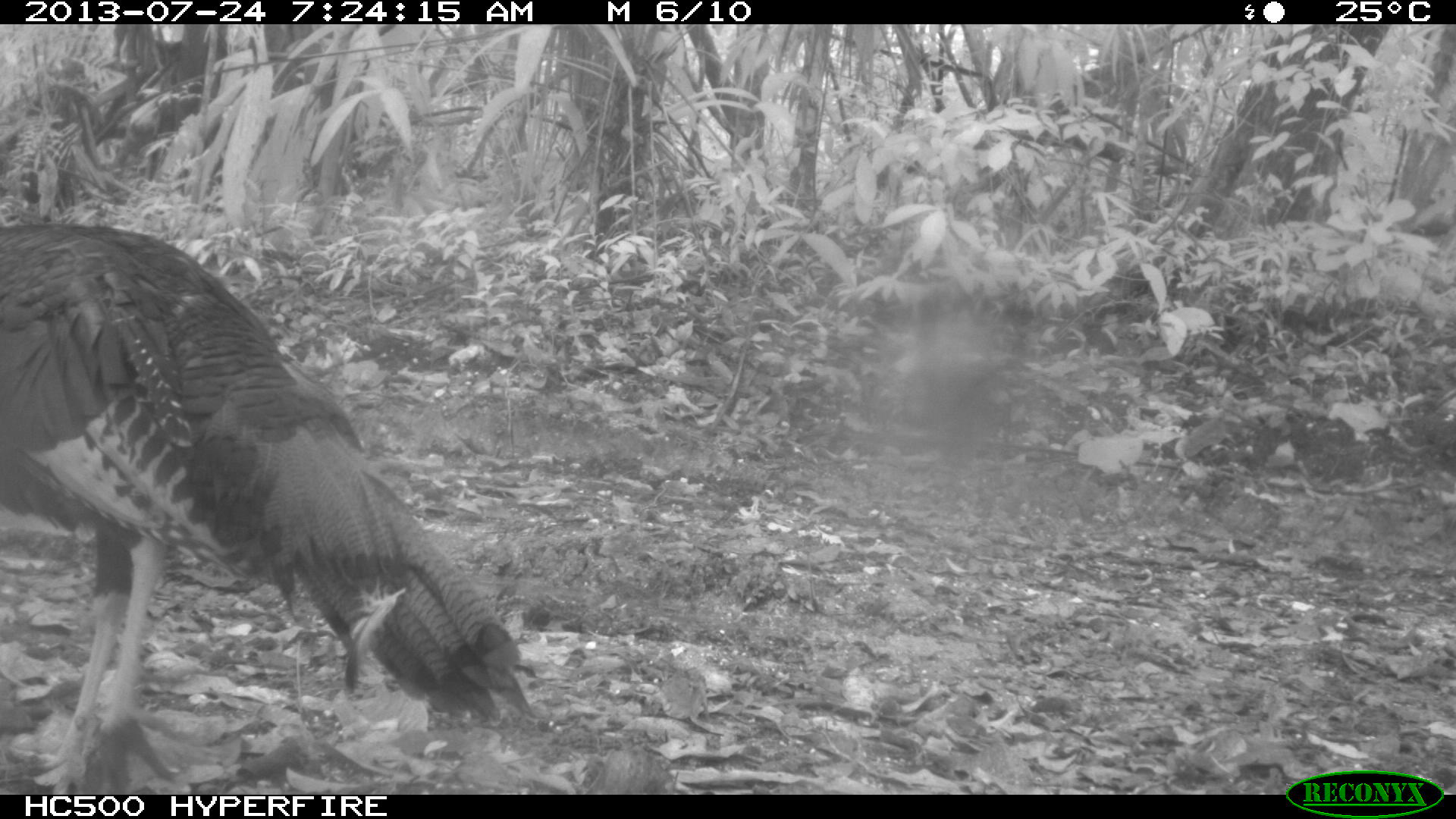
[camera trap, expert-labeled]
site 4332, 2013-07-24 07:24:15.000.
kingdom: Animalia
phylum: Chordata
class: Aves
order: Galliformes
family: Phasianidae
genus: Meleagris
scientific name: Meleagris ocellata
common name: ocellated turkey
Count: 3.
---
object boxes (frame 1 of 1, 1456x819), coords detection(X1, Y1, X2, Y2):
meleagris ocellata: detection(0, 219, 534, 794)